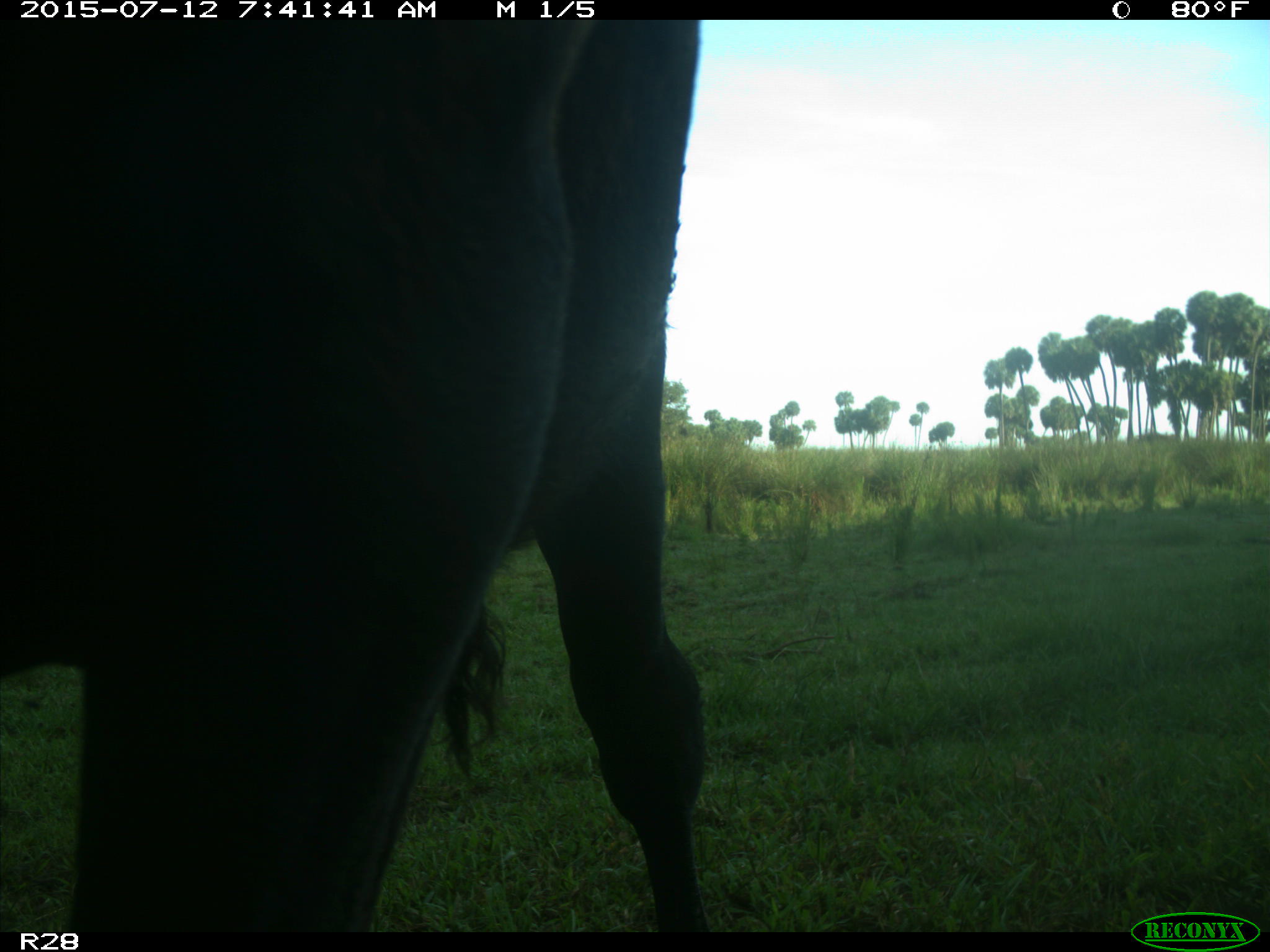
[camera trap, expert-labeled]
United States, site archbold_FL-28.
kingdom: Animalia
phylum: Chordata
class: Mammalia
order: Artiodactyla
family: Bovidae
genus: Bos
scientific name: Bos taurus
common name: domestic cow